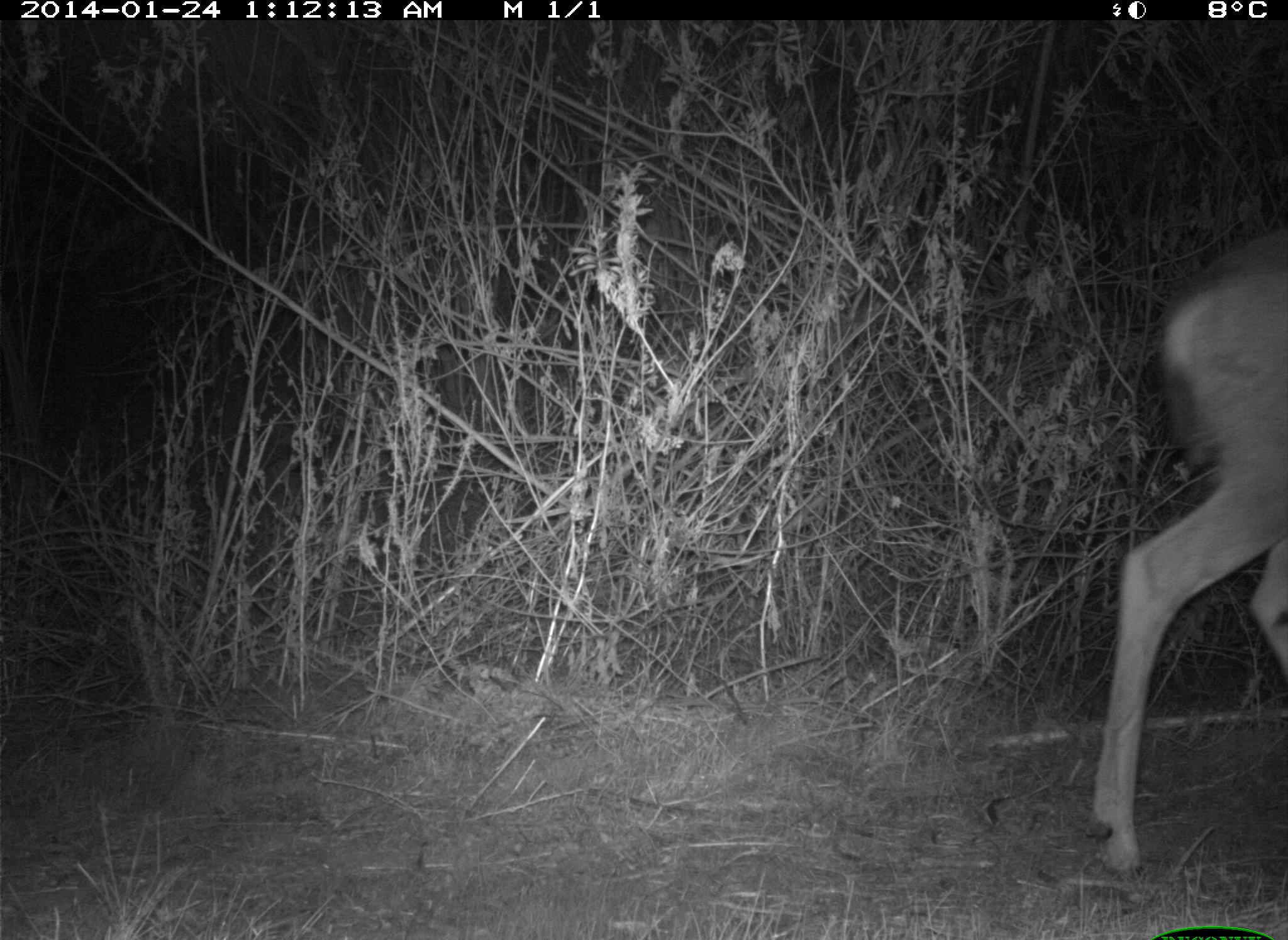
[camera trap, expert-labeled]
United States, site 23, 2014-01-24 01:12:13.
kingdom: Animalia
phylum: Chordata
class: Mammalia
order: Artiodactyla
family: Cervidae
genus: Odocoileus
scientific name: Odocoileus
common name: deer